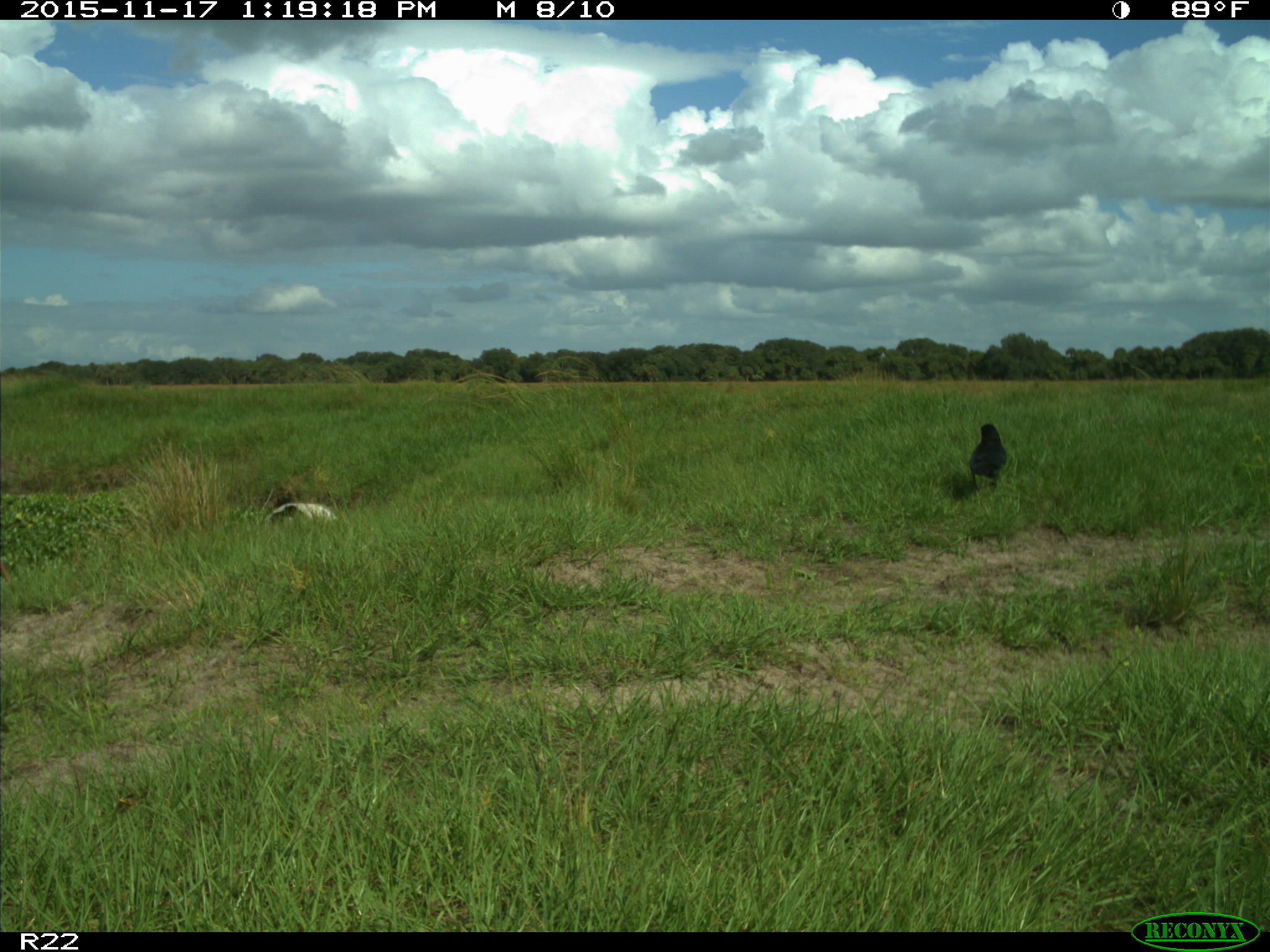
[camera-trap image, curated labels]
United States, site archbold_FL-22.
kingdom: Animalia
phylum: Chordata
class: Aves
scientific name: Aves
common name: birds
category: unidentified bird